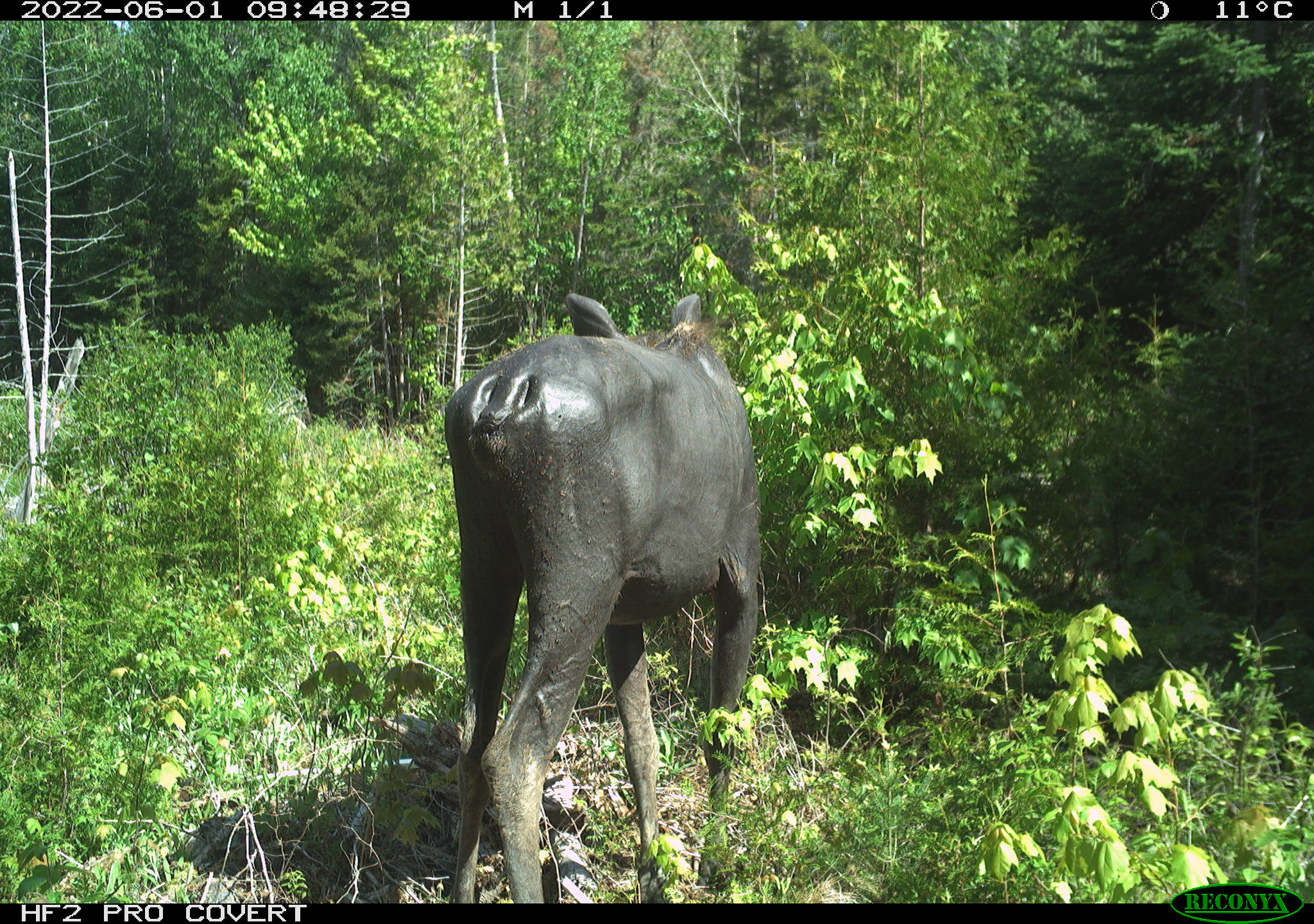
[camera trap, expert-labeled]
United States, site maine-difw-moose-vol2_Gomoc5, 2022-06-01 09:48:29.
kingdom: Animalia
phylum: Chordata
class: Mammalia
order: Artiodactyla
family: Cervidae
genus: Alces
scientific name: Alces alces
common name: moose